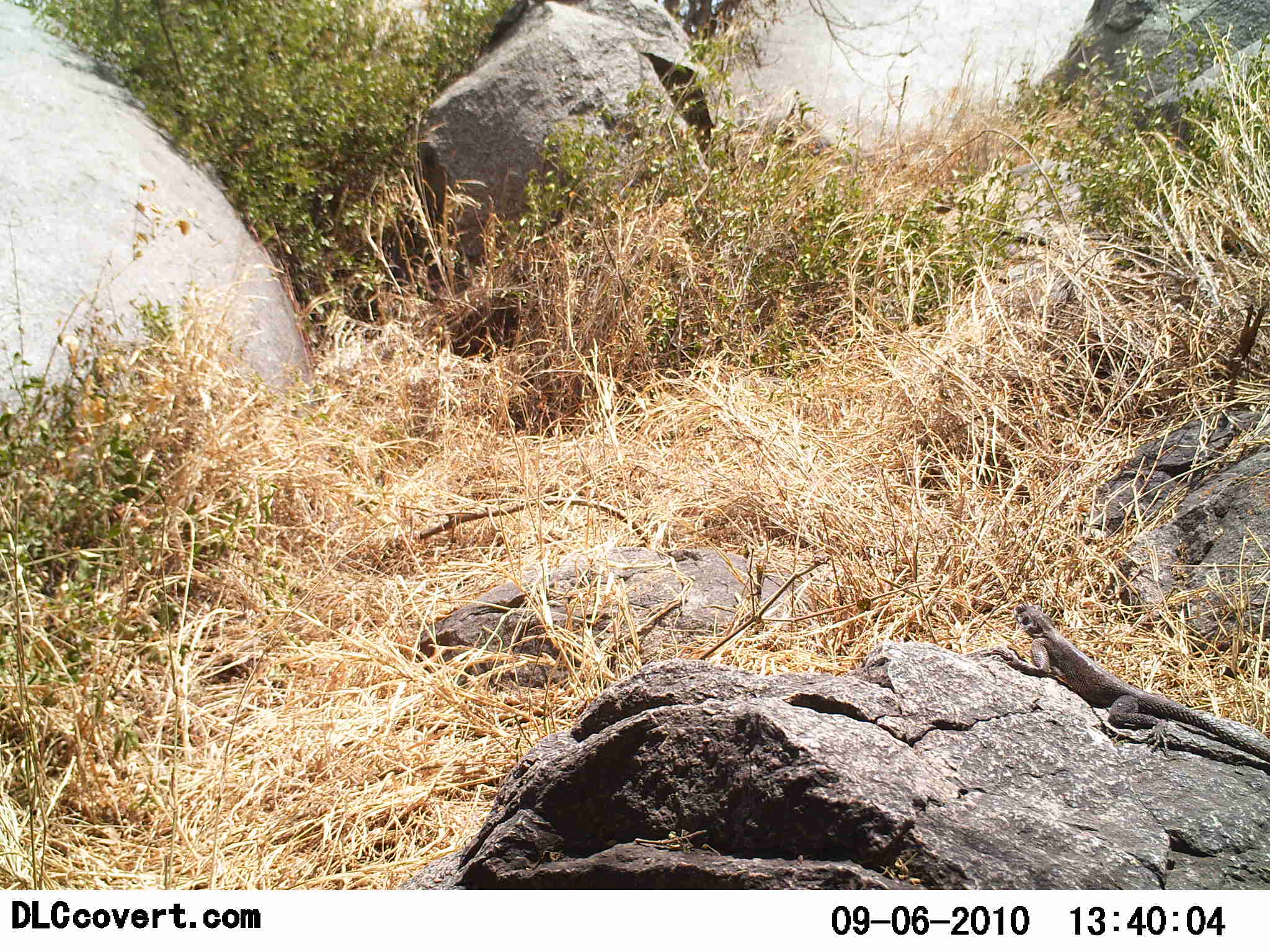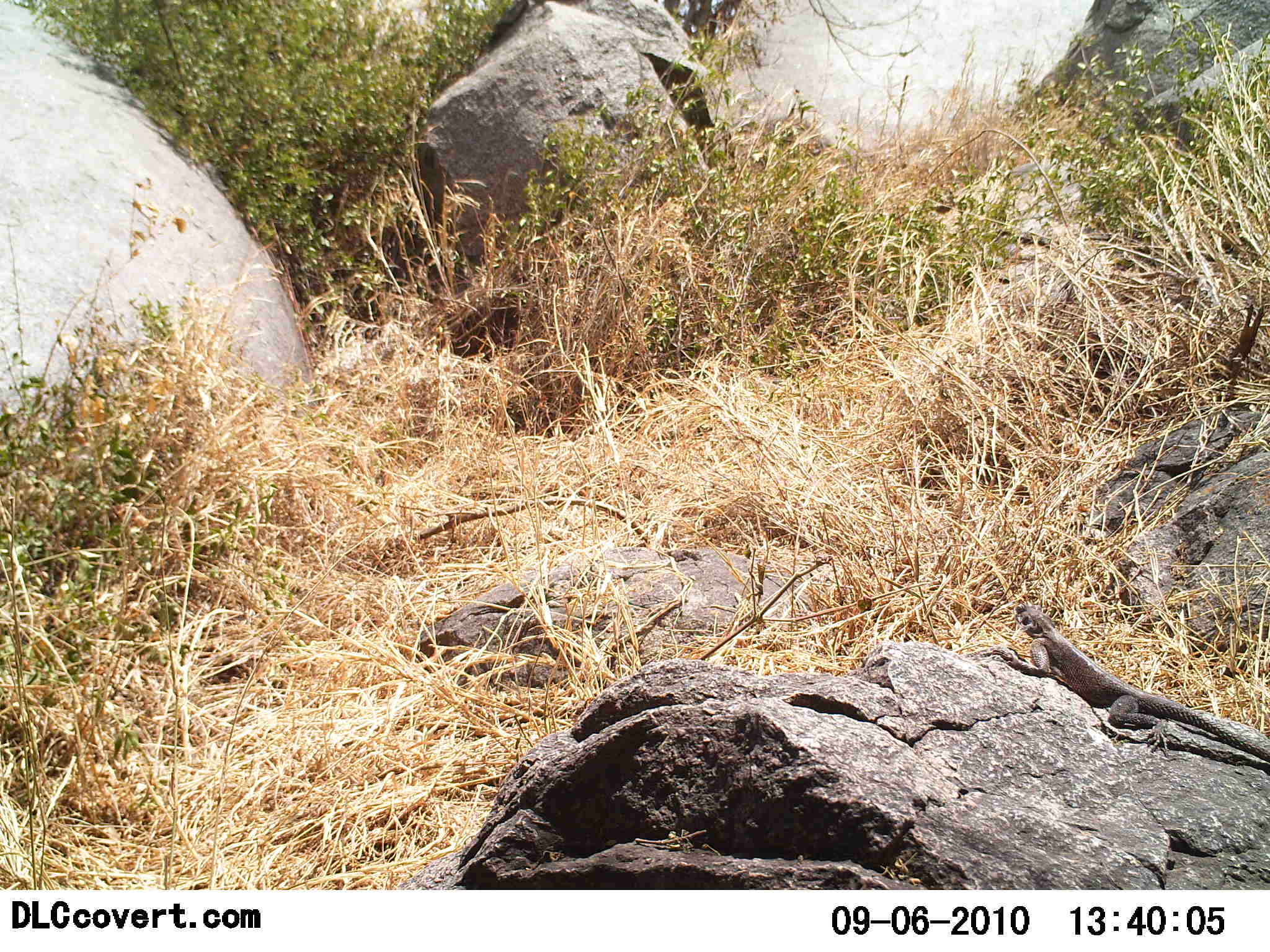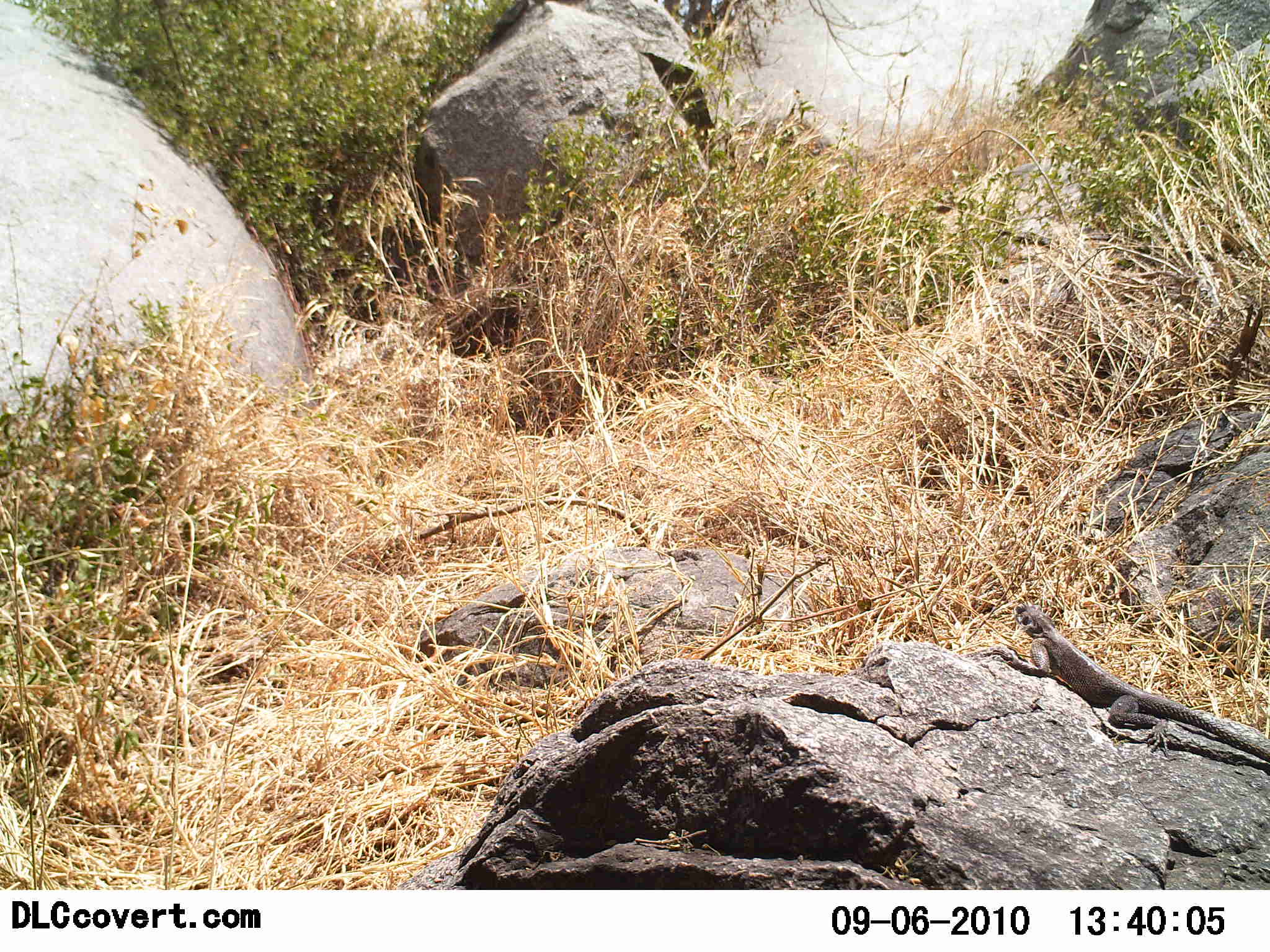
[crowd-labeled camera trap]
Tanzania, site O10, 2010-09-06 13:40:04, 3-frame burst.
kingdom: Animalia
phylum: Chordata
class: Reptilia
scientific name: Reptilia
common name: reptiles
Reptiles (Reptilia), count 1. Behavior (volunteer vote fractions): standing 27%, resting 73%, moving 0%, interacting 0%. Young present (vote fraction): 0%. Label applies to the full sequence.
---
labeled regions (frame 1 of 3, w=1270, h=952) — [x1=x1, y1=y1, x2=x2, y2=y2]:
animal: [x1=991, y1=602, x2=1267, y2=774]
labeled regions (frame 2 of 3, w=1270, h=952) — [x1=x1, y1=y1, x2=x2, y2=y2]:
animal: [x1=990, y1=600, x2=1270, y2=775]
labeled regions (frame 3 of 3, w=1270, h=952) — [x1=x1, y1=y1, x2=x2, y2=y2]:
animal: [x1=988, y1=598, x2=1268, y2=785]